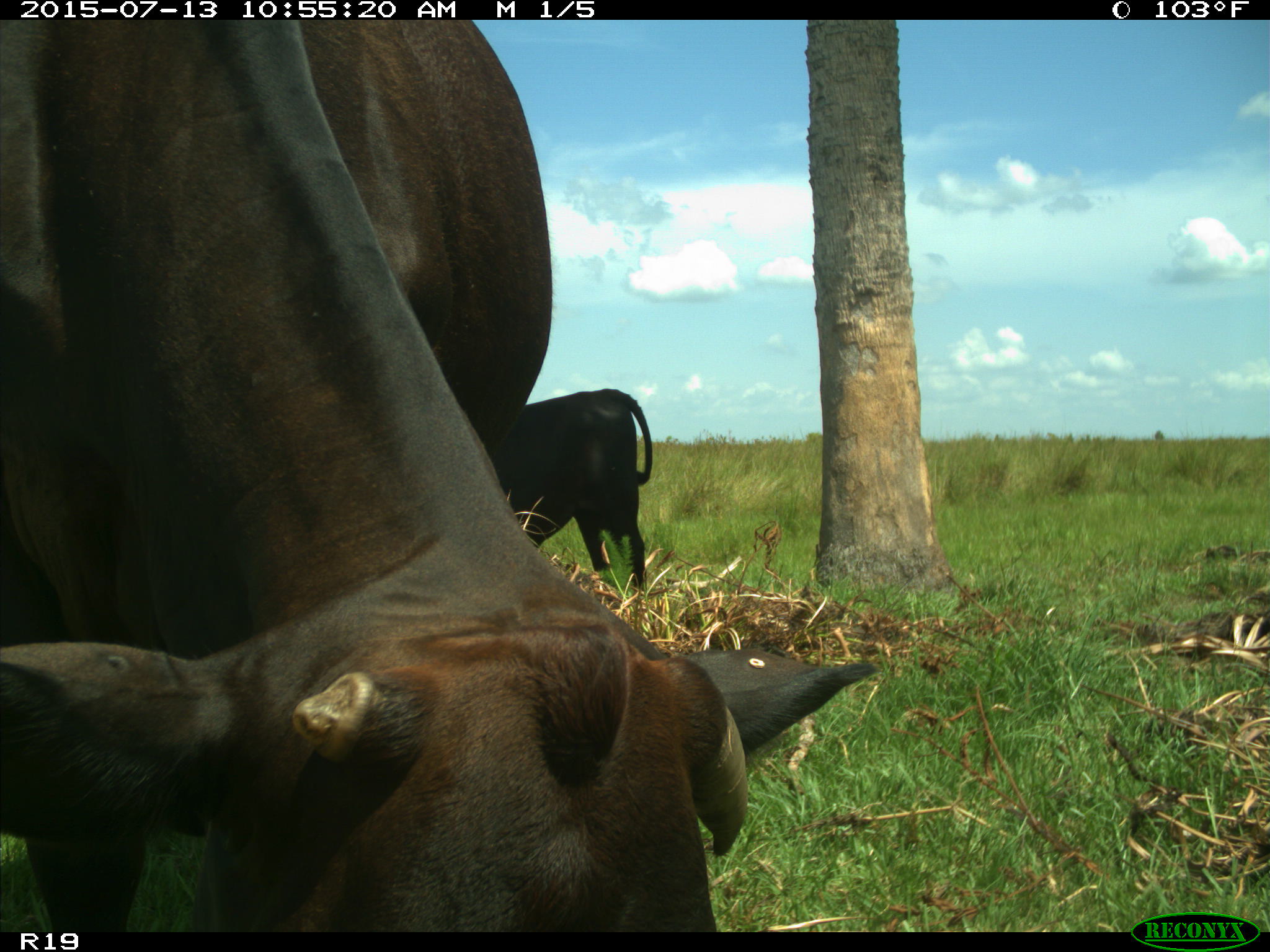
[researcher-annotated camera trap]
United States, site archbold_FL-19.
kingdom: Animalia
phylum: Chordata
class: Mammalia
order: Artiodactyla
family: Bovidae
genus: Bos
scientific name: Bos taurus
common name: domestic cow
Bos taurus (domestic cow).